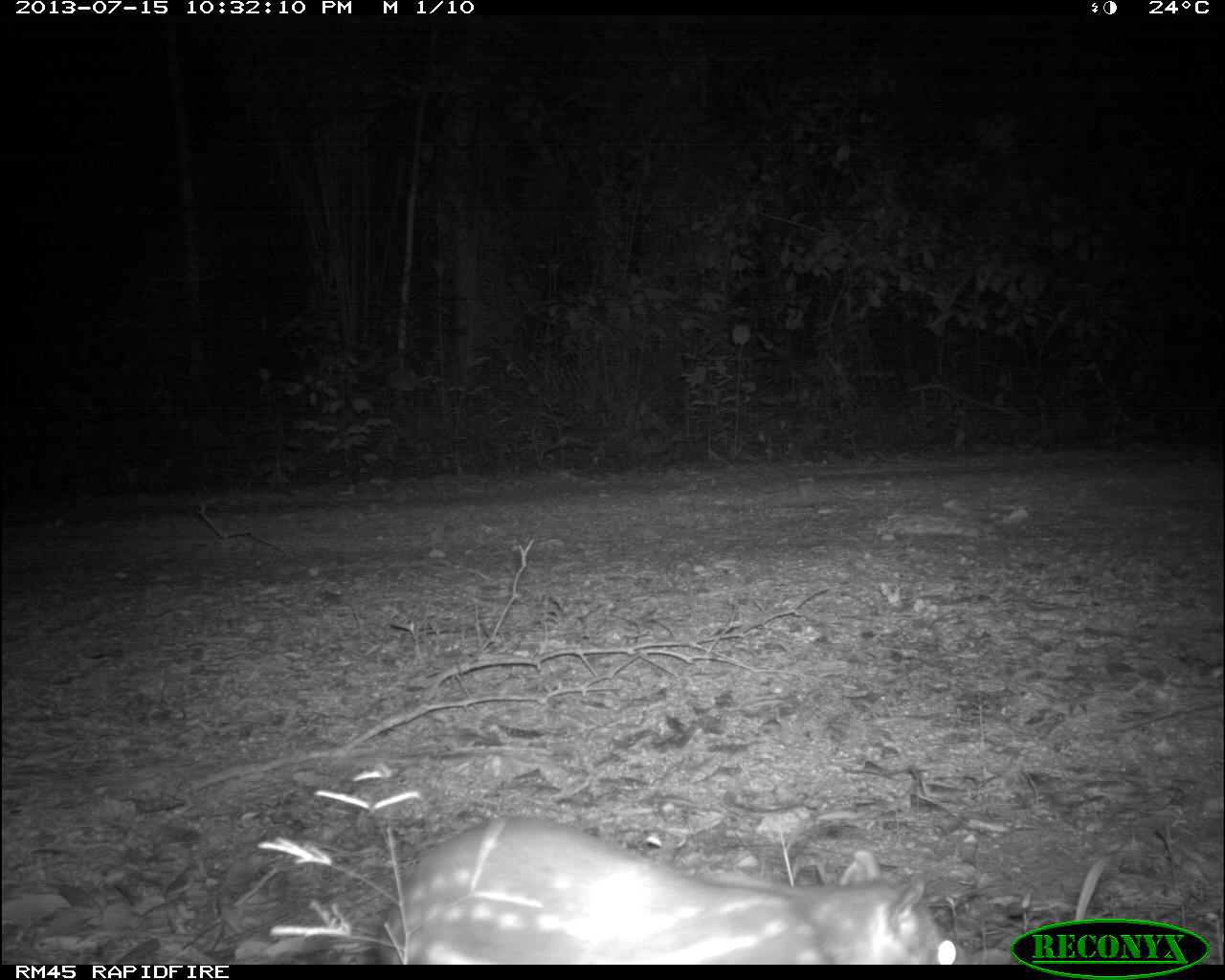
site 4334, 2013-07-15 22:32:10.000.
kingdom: Animalia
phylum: Chordata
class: Mammalia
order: Rodentia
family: Cuniculidae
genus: Cuniculus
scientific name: Cuniculus paca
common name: lowland paca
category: agouti paca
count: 1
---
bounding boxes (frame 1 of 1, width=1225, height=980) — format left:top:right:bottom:
agouti paca: 375:811:972:962